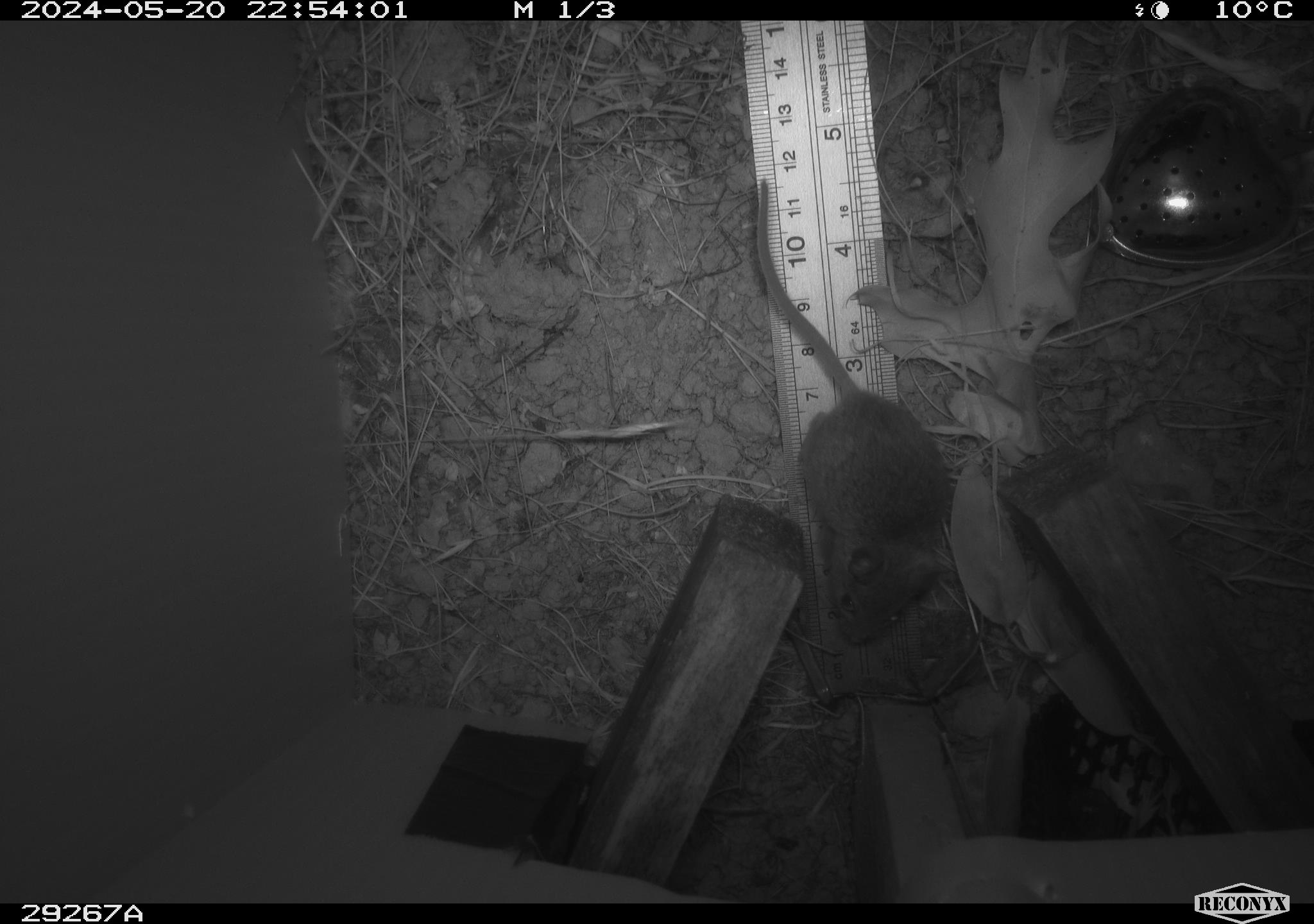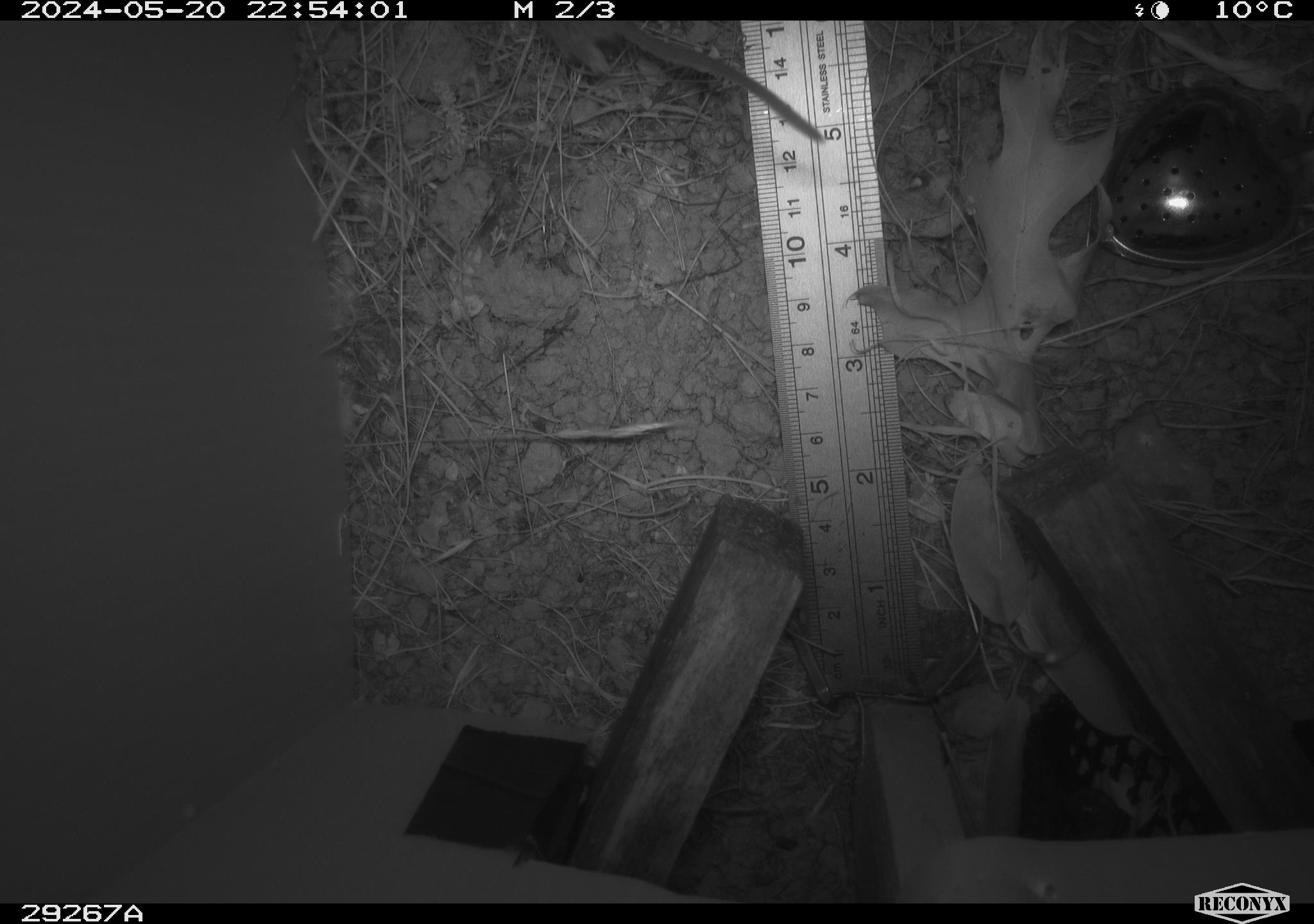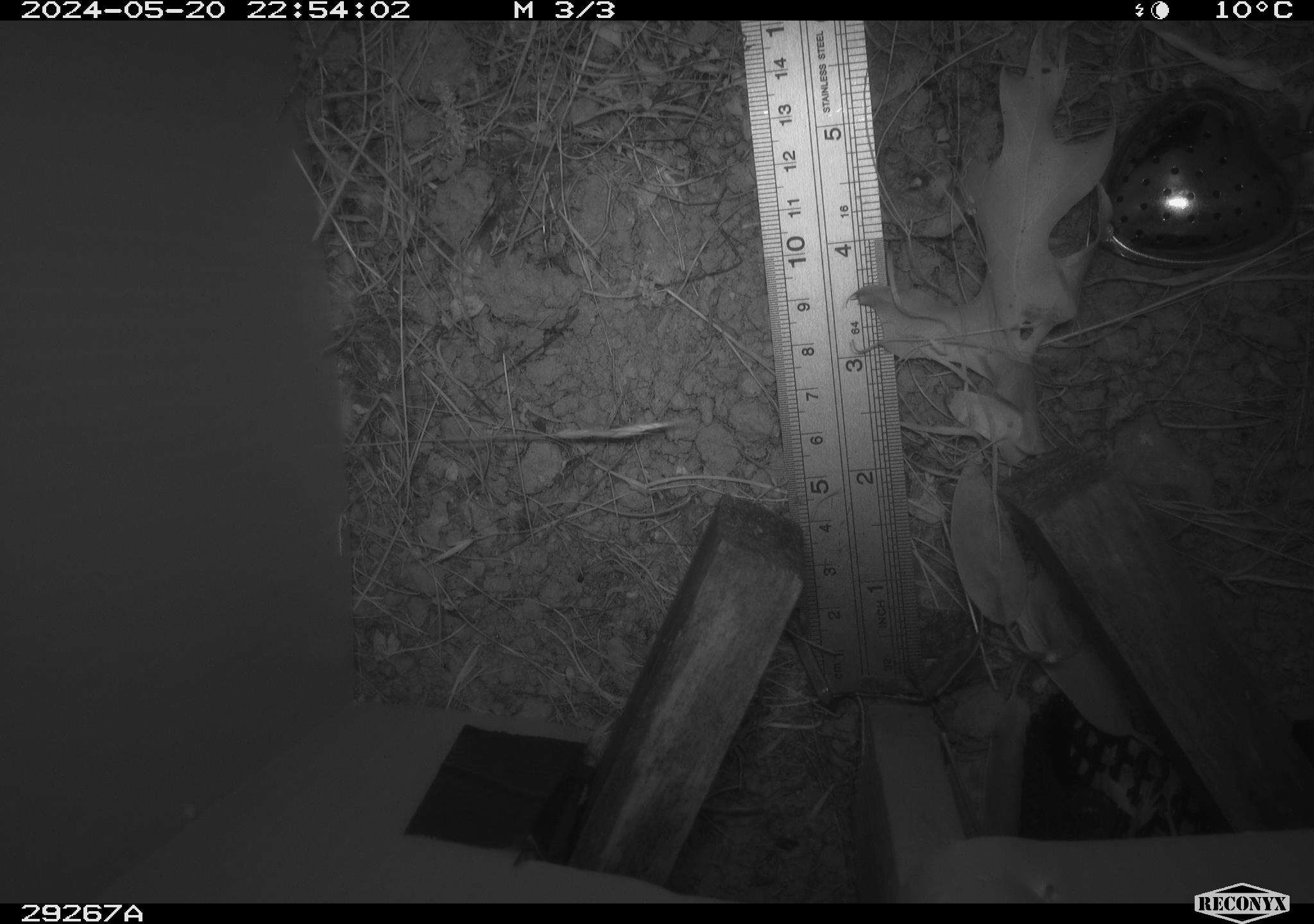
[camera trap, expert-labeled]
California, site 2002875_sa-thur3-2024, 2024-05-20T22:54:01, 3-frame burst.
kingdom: Animalia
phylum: Chordata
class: Mammalia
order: Rodentia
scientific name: Rodentia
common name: mouse species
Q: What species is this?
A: Mouse species (Rodentia).